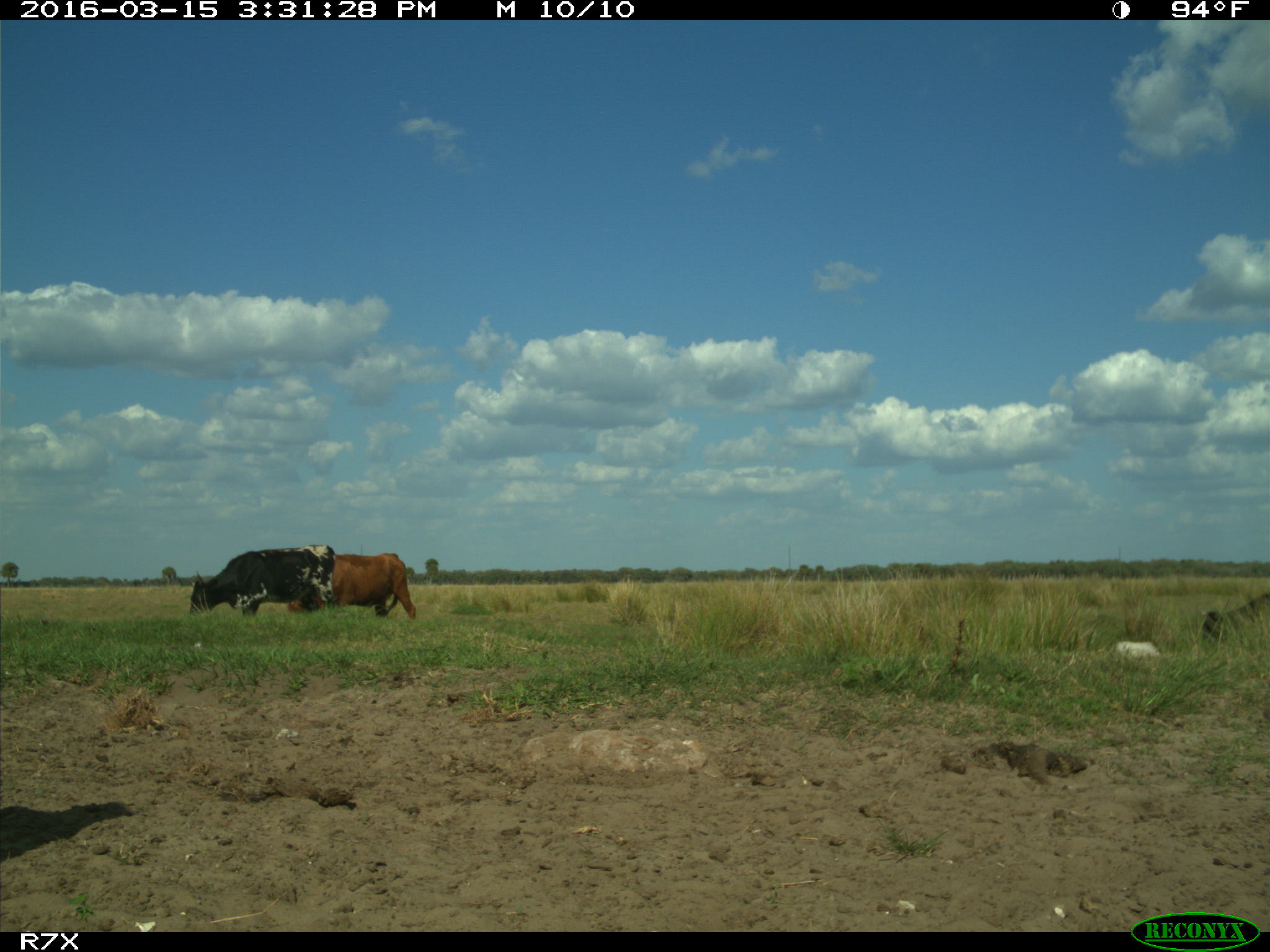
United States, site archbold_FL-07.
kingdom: Animalia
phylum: Chordata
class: Mammalia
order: Artiodactyla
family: Bovidae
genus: Bos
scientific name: Bos taurus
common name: domestic cow